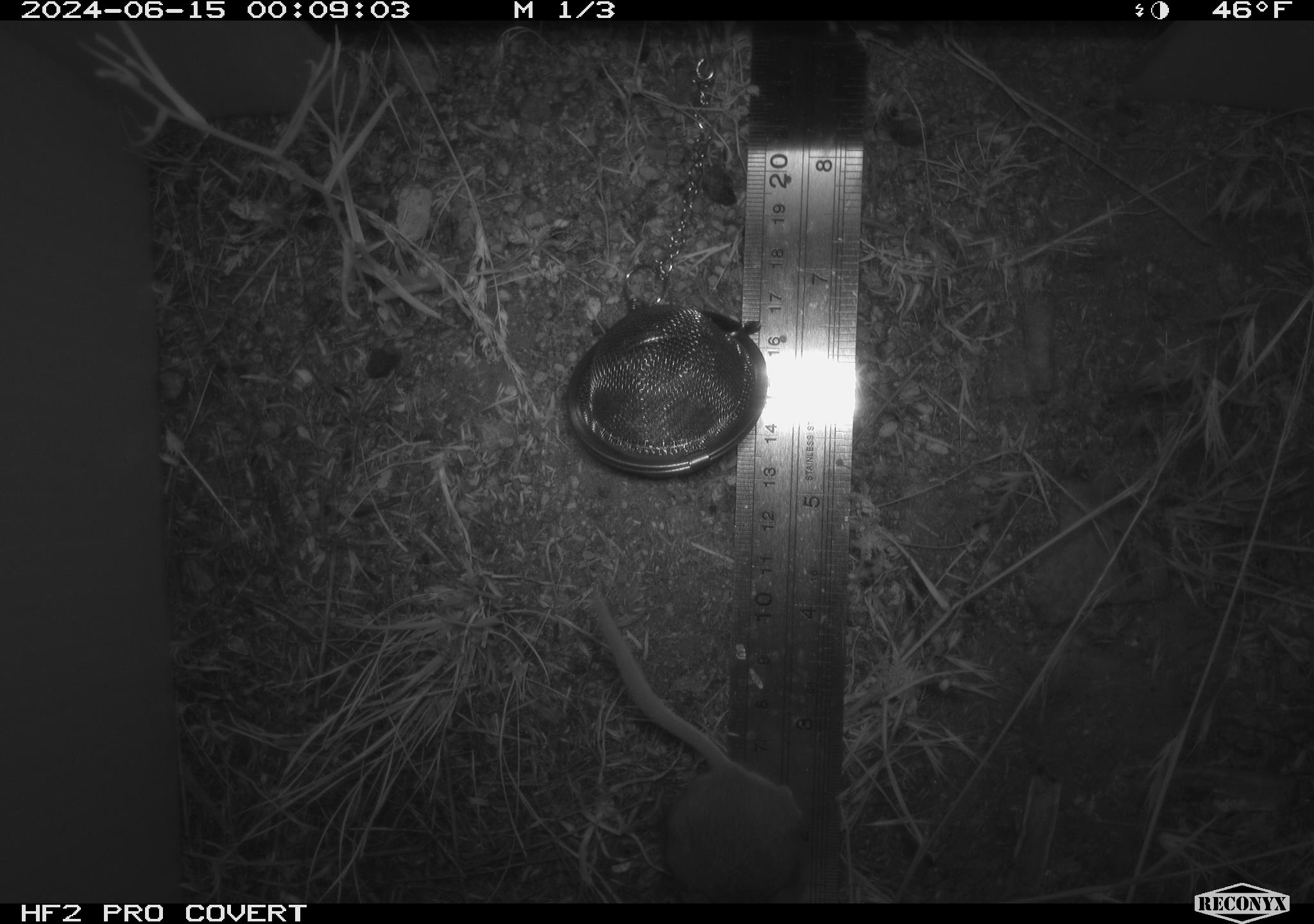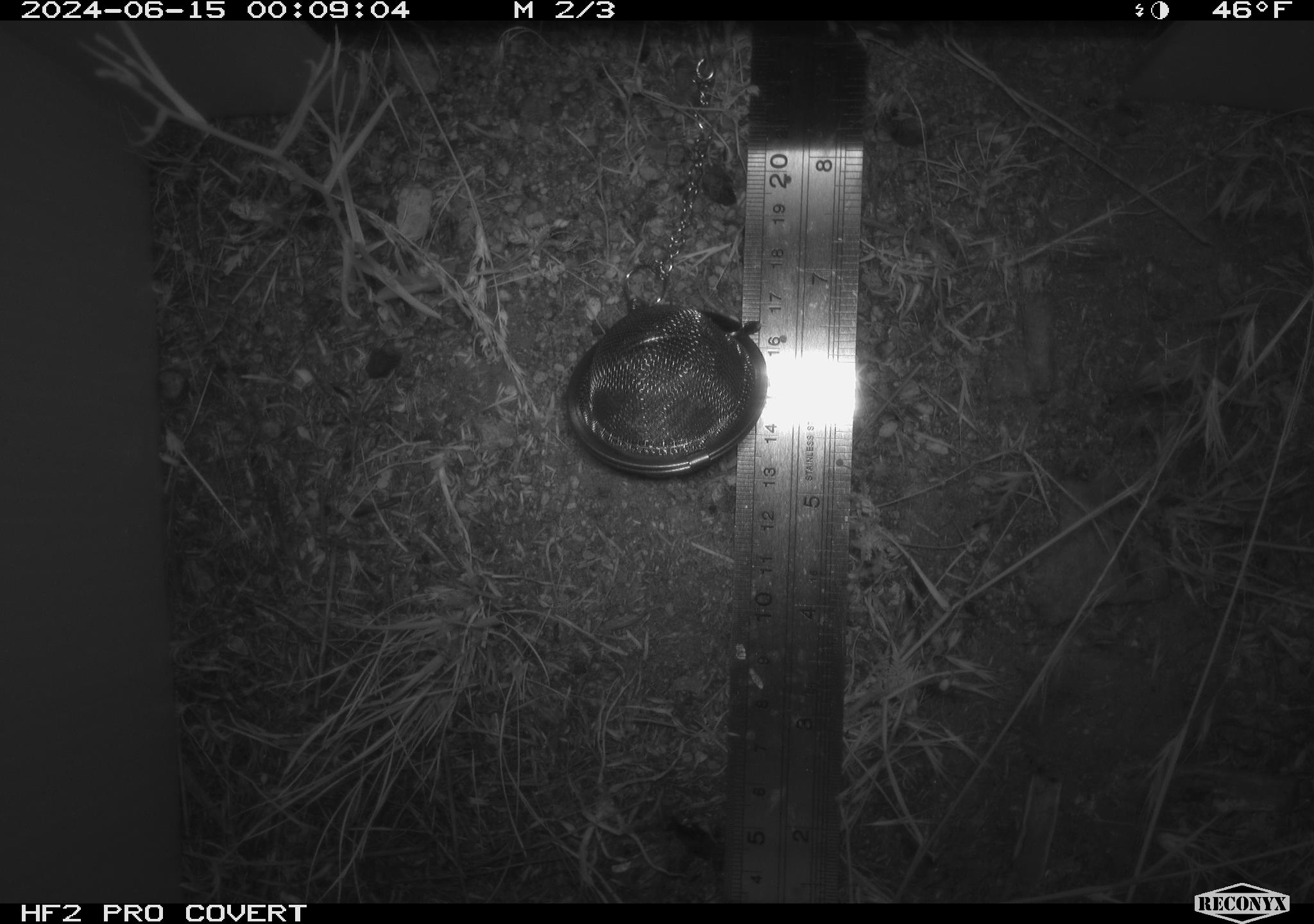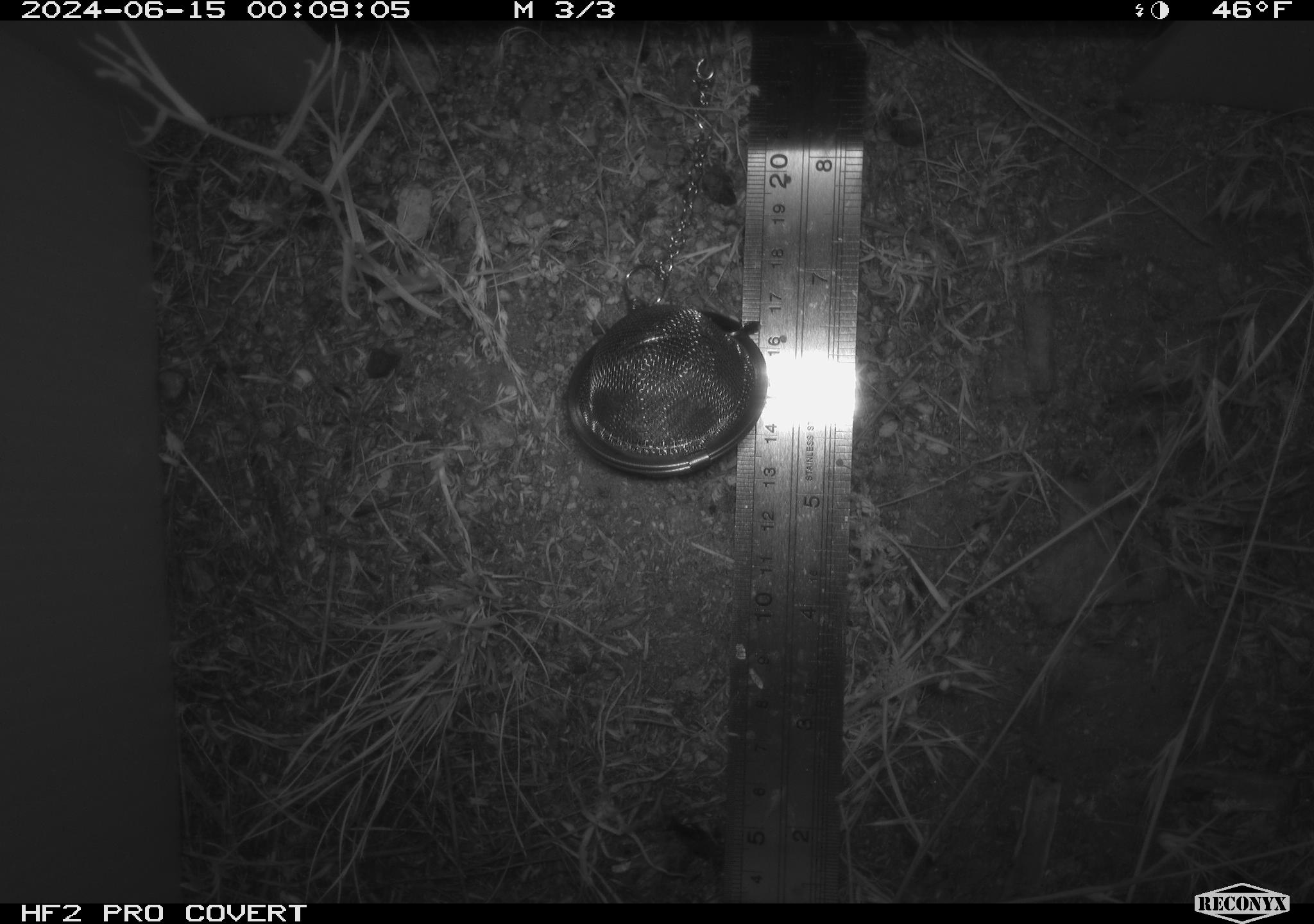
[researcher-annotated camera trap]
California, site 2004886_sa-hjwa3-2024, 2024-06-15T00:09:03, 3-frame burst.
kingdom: Animalia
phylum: Chordata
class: Mammalia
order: Rodentia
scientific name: Rodentia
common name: rodent